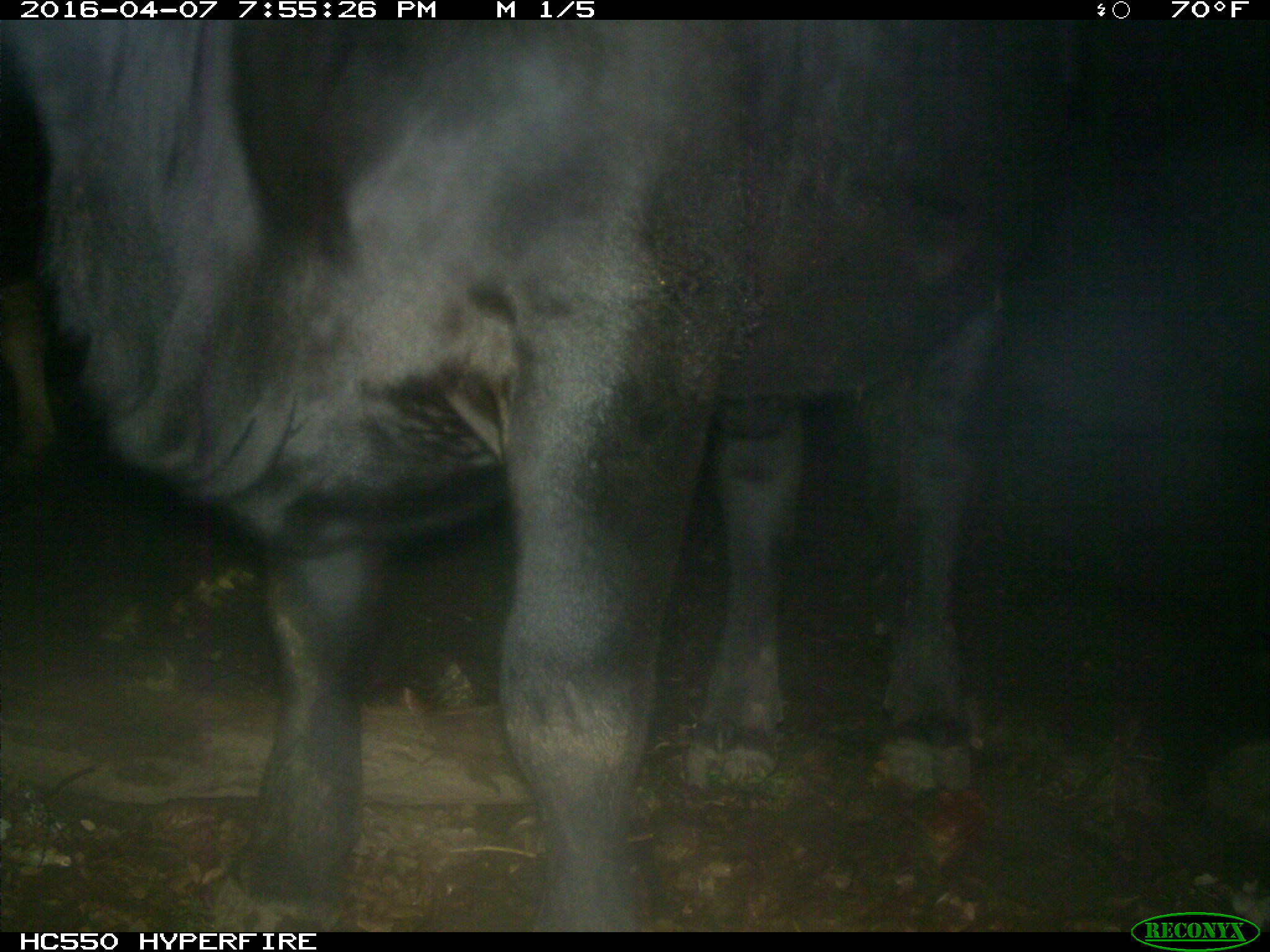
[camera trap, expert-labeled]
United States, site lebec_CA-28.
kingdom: Animalia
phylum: Chordata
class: Mammalia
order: Artiodactyla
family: Bovidae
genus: Bos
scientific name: Bos taurus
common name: domestic cow